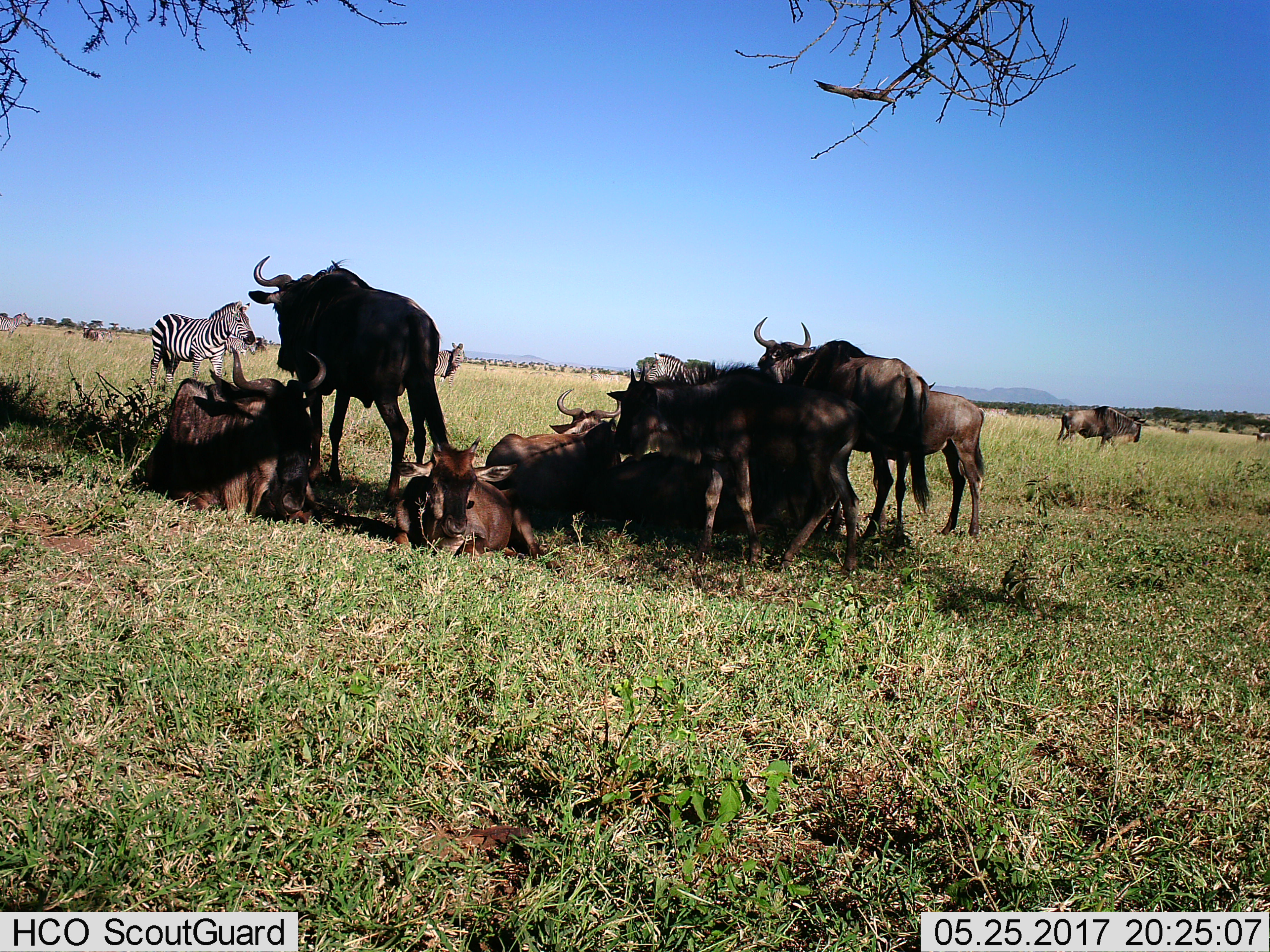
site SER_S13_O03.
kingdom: Animalia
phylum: Chordata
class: Mammalia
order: Artiodactyla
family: Bovidae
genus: Connochaetes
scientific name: Connochaetes taurinus taurinus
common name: blue wildebeest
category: wildebeestblue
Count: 10.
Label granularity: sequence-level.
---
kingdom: Animalia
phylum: Chordata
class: Mammalia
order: Perissodactyla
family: Equidae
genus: Equus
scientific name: Equus quagga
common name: plains zebra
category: zebraplains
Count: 4.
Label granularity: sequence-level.